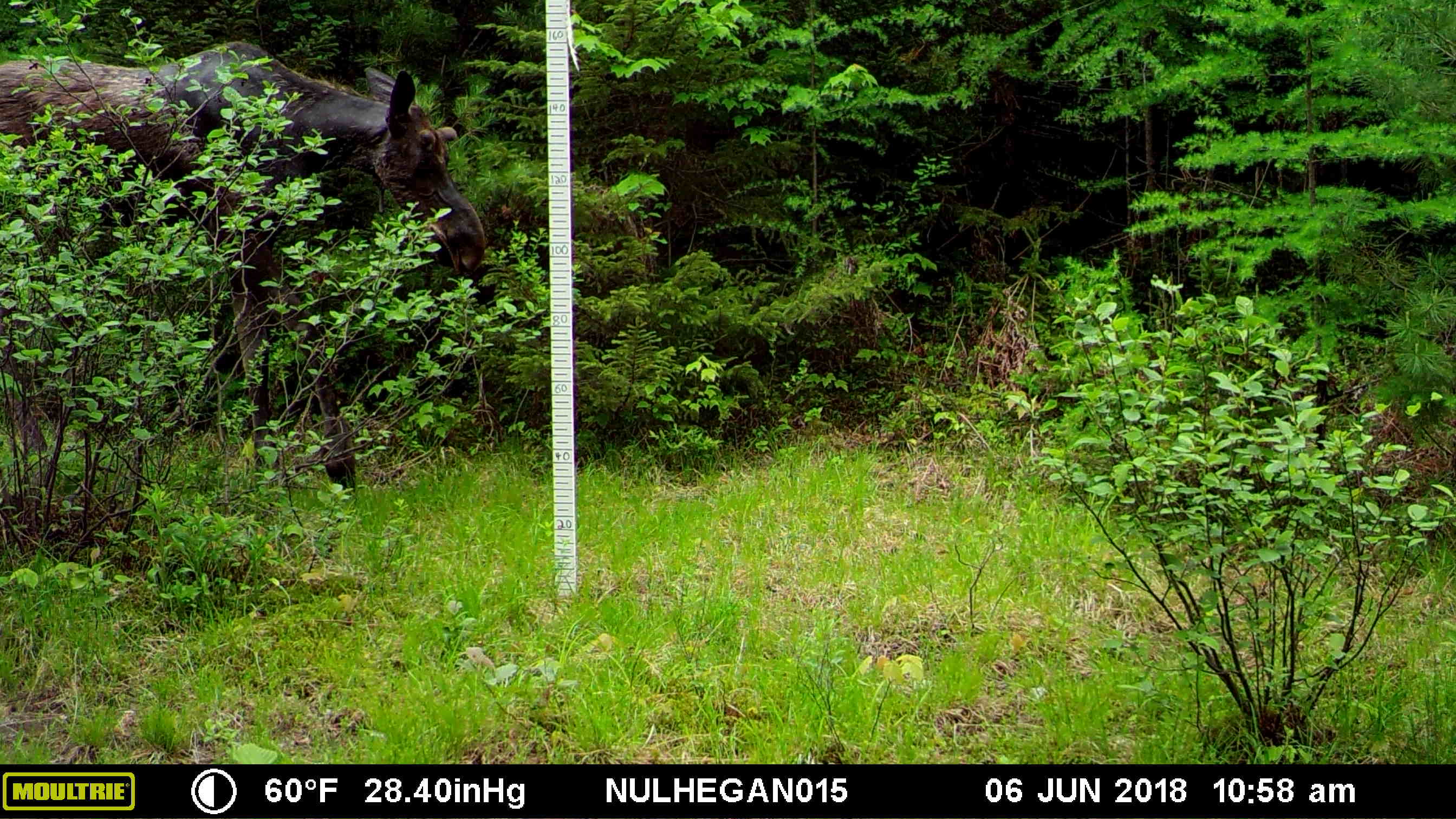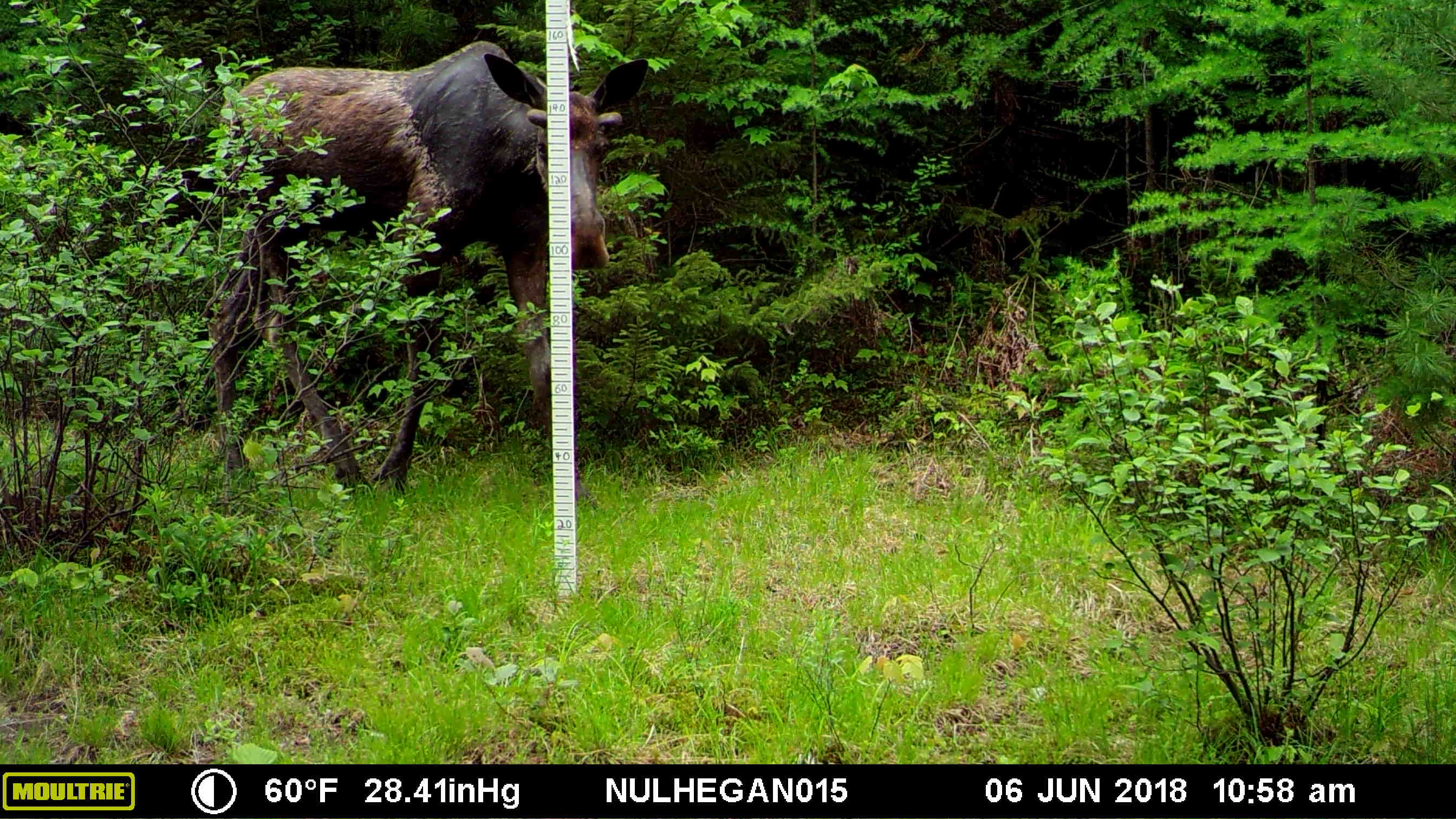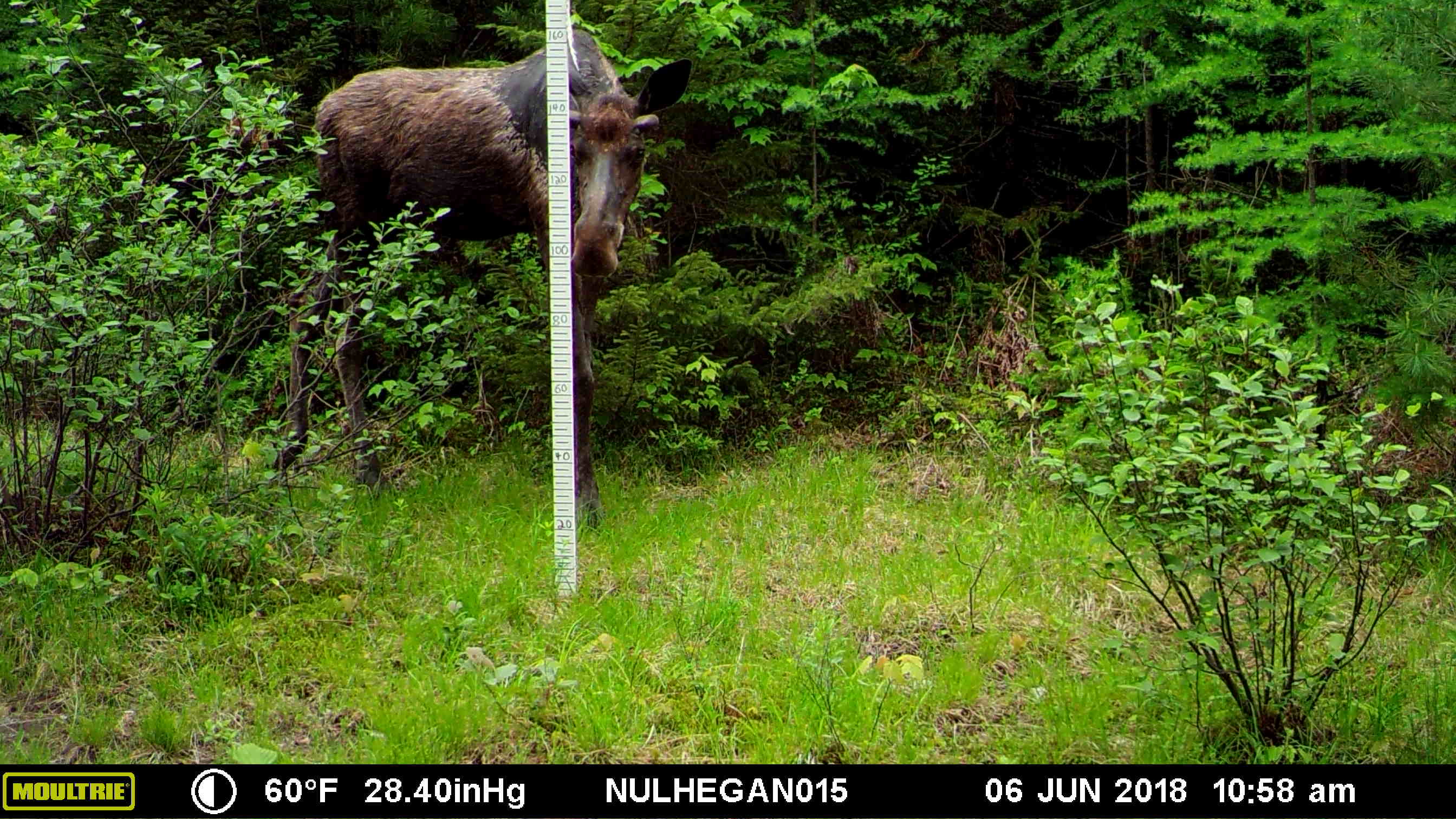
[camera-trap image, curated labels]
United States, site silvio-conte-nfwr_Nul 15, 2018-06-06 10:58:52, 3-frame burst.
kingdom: Animalia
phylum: Chordata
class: Mammalia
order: Artiodactyla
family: Cervidae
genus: Alces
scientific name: Alces alces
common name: moose